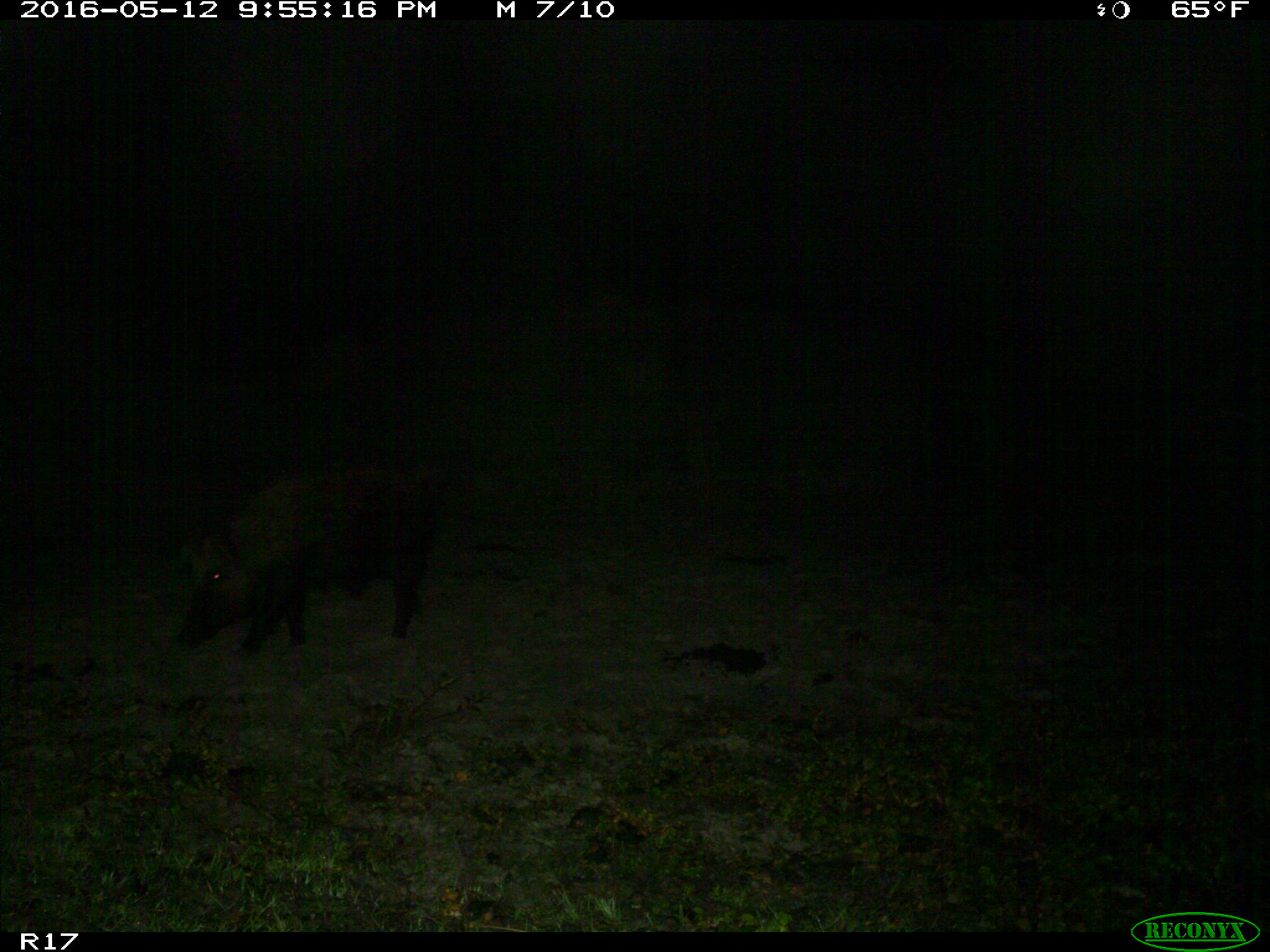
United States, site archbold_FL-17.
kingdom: Animalia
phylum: Chordata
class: Mammalia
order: Artiodactyla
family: Suidae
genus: Sus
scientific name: Sus scrofa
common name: wild boar